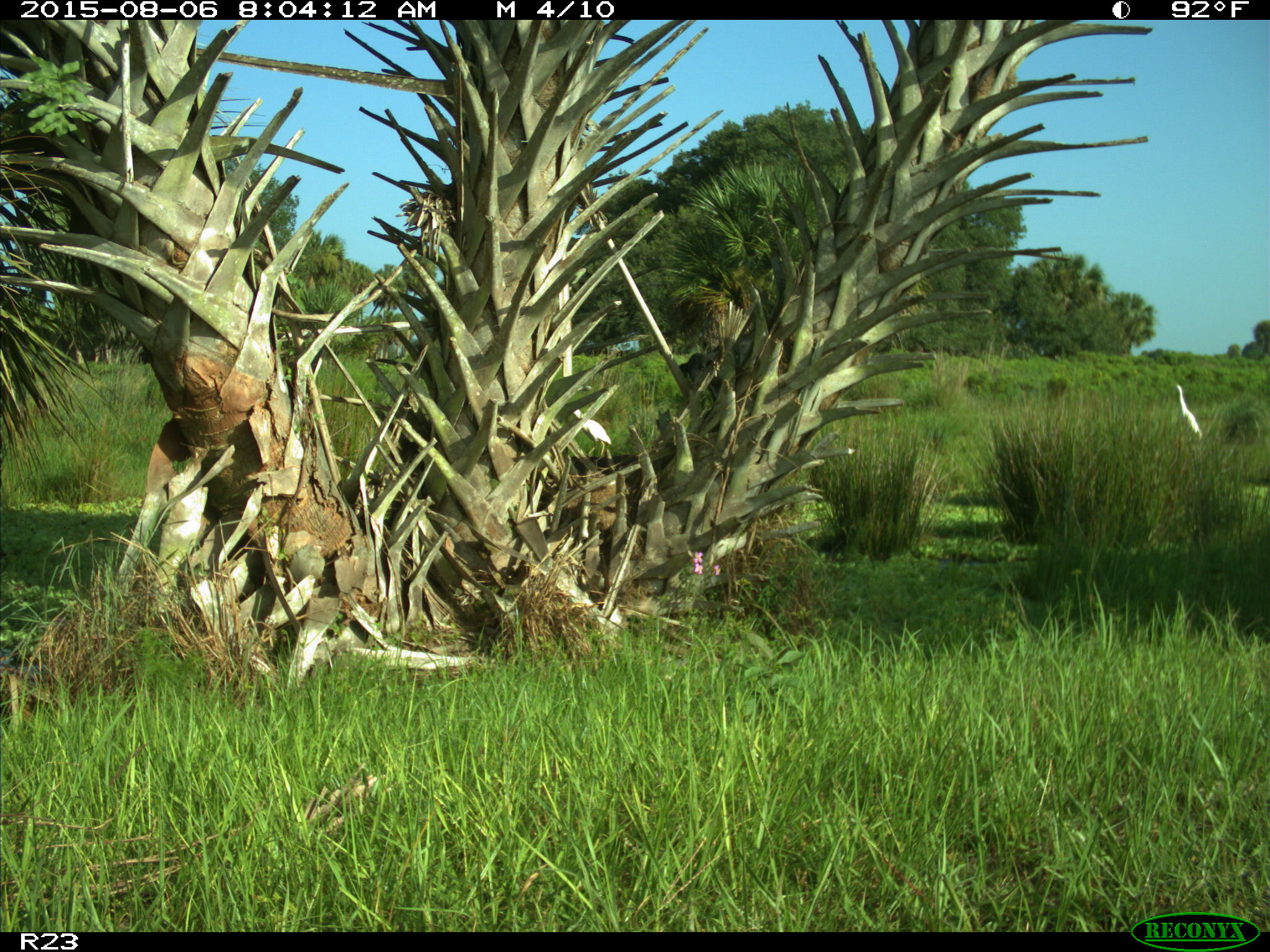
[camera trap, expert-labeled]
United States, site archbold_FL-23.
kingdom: Animalia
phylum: Chordata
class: Mammalia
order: Artiodactyla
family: Bovidae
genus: Bos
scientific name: Bos taurus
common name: domestic cow